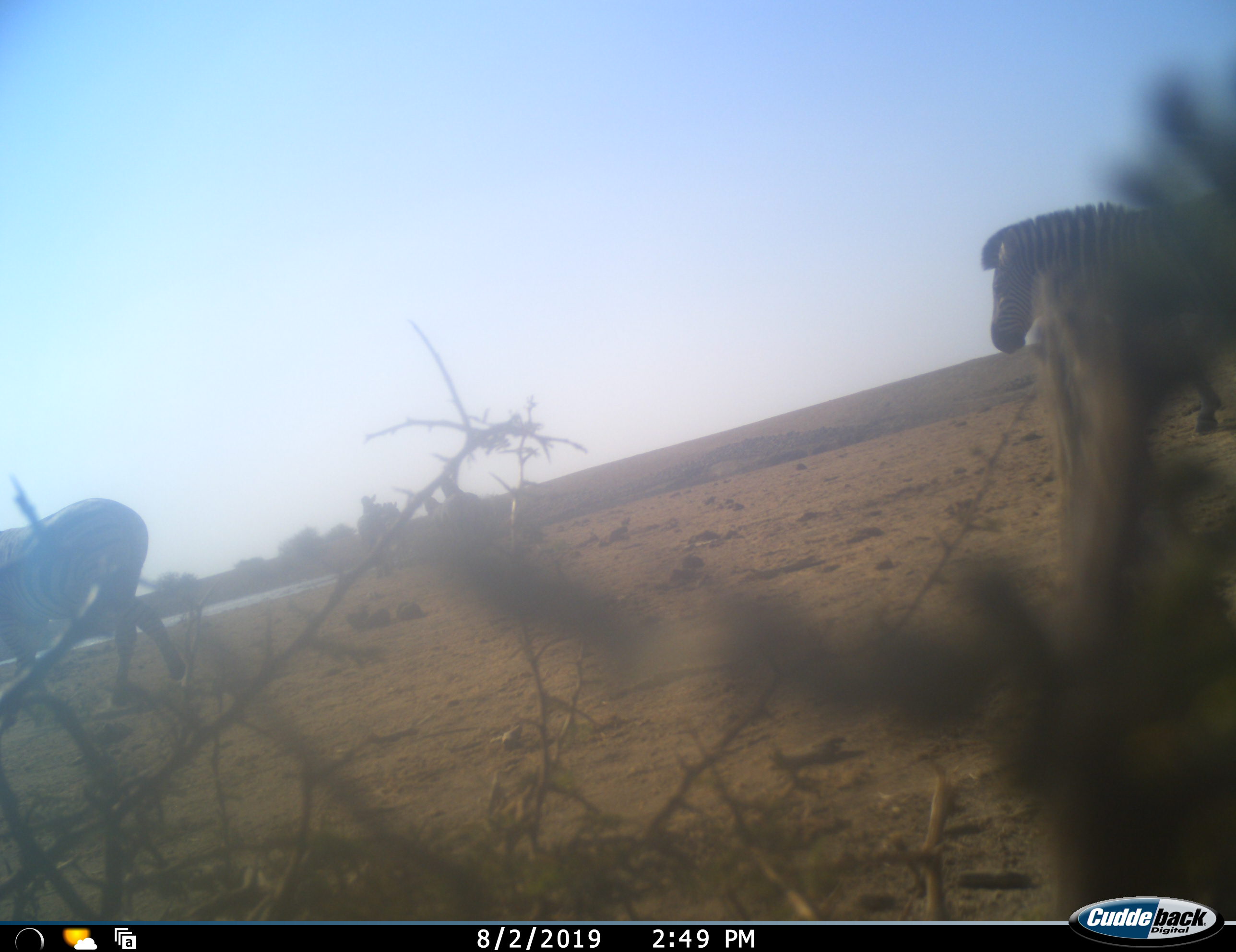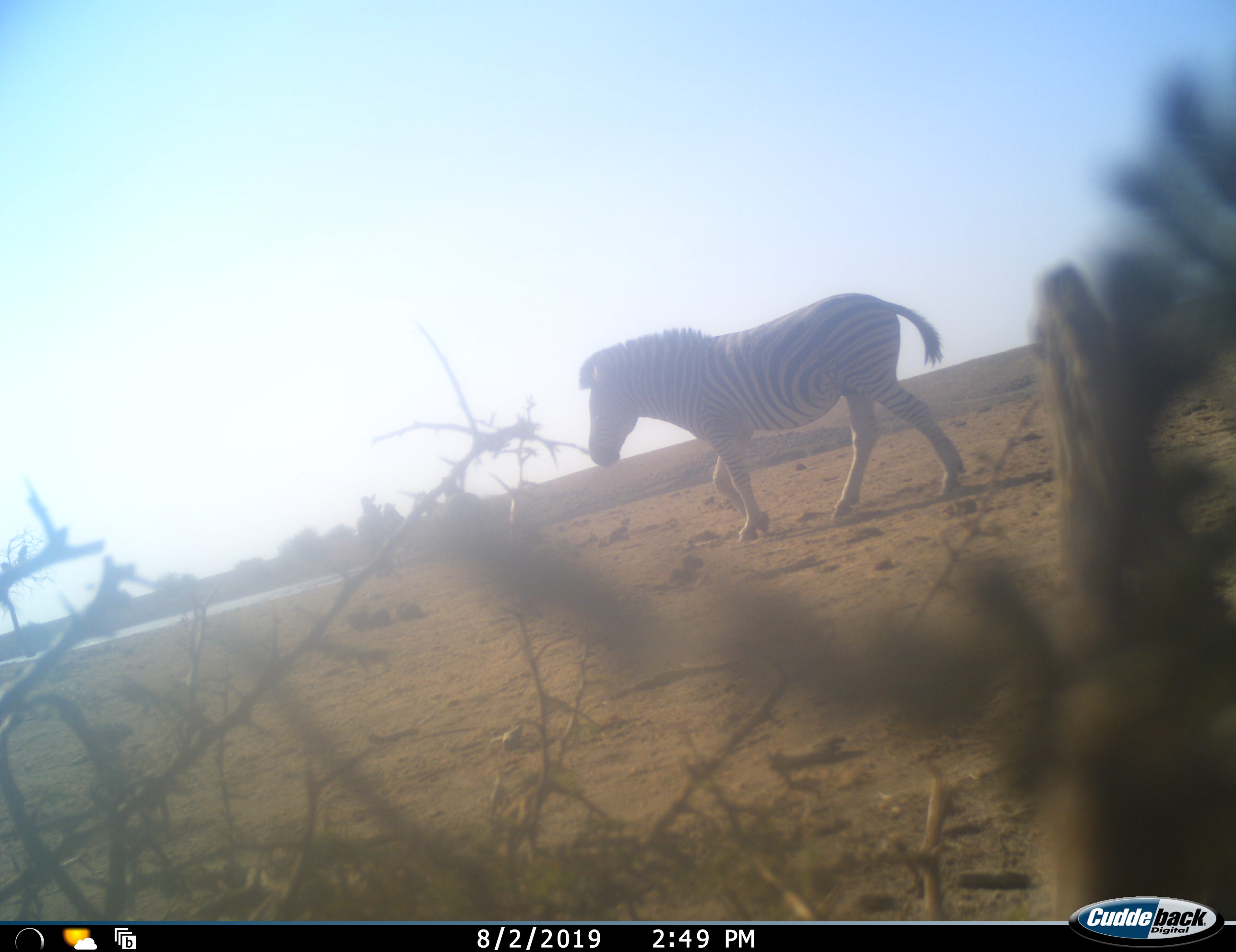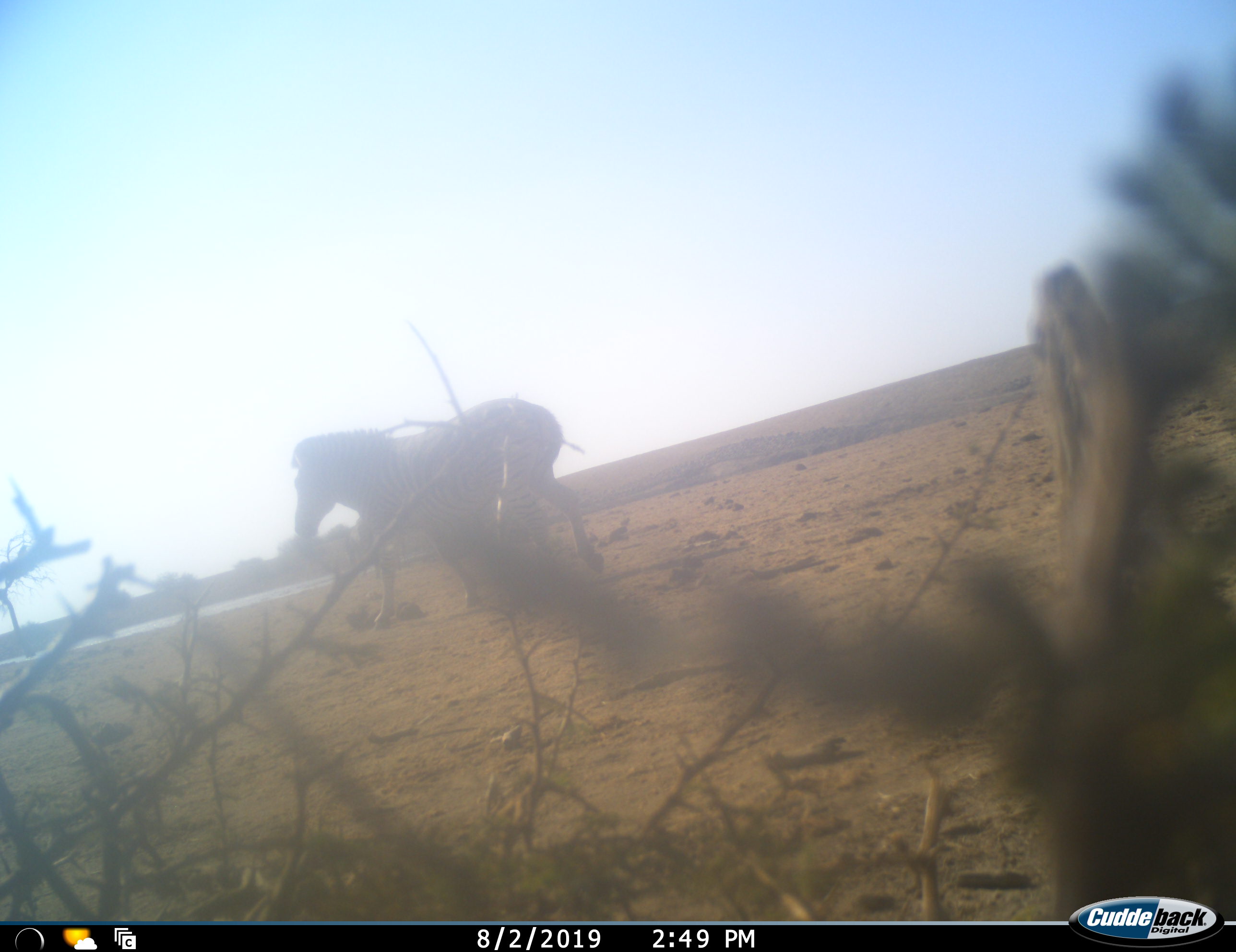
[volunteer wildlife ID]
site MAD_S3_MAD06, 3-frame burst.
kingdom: Animalia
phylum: Chordata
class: Mammalia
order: Perissodactyla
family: Equidae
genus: Equus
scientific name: Equus quagga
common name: plains zebra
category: zebraplains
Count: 2.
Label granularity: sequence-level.